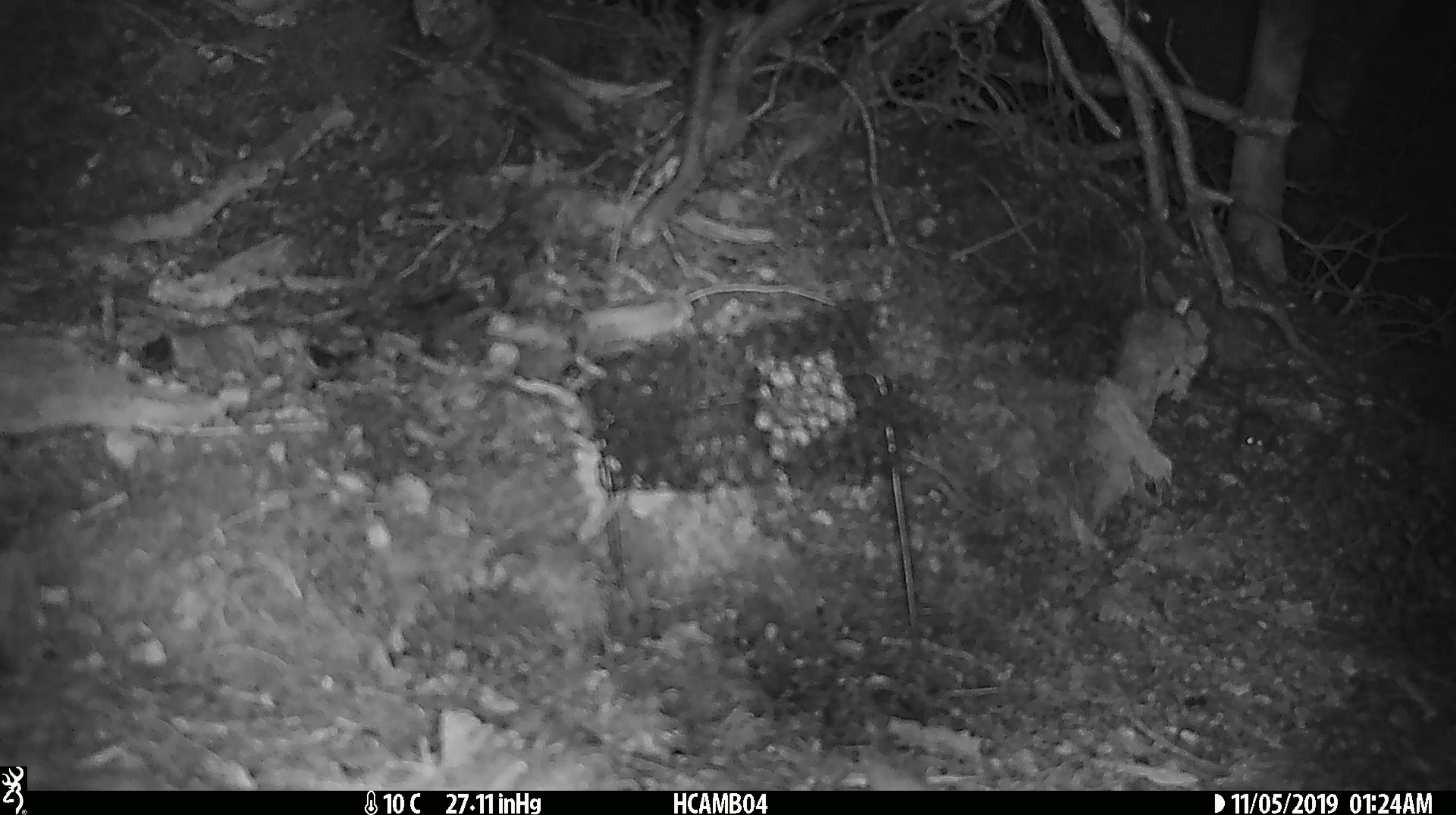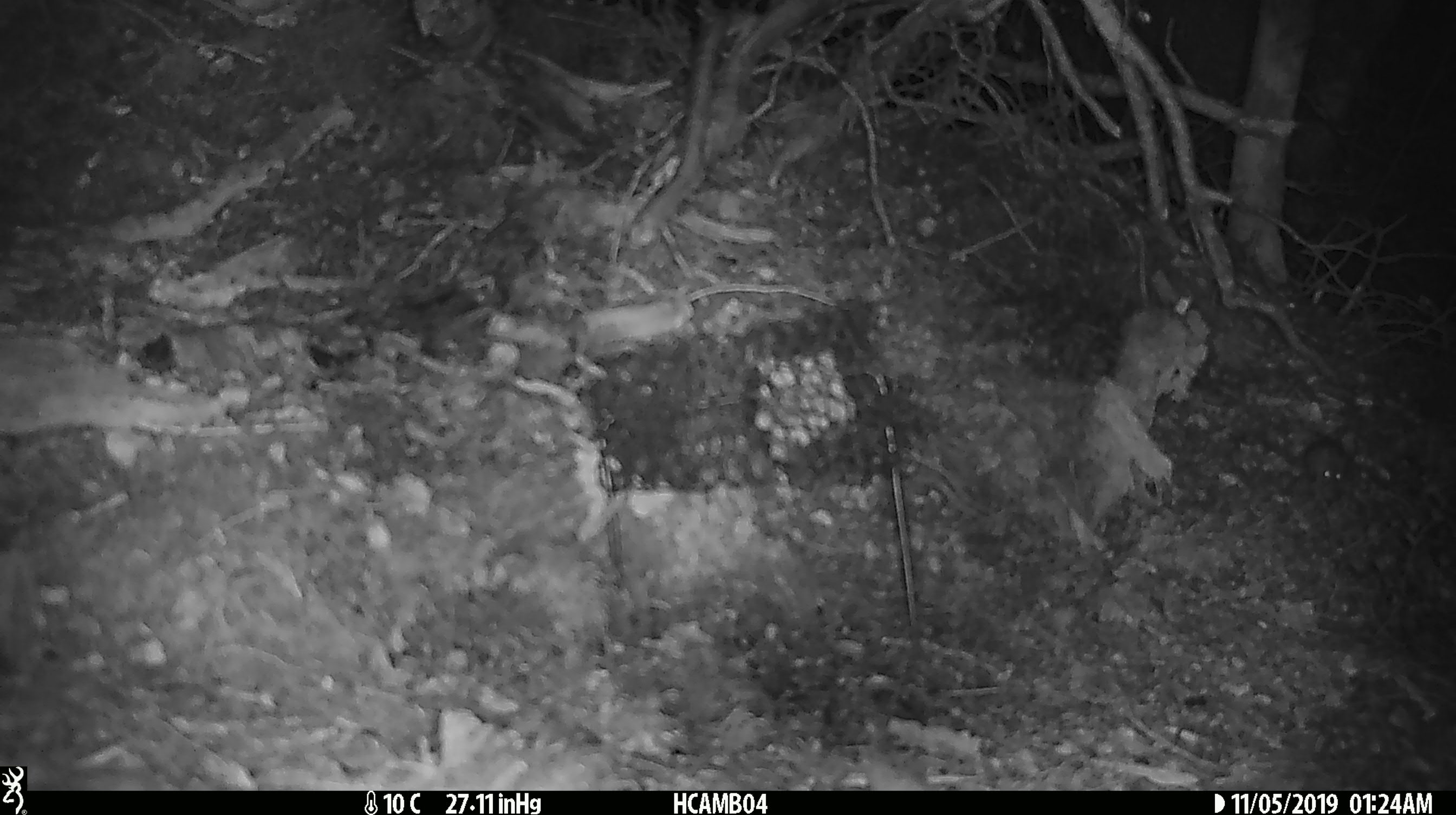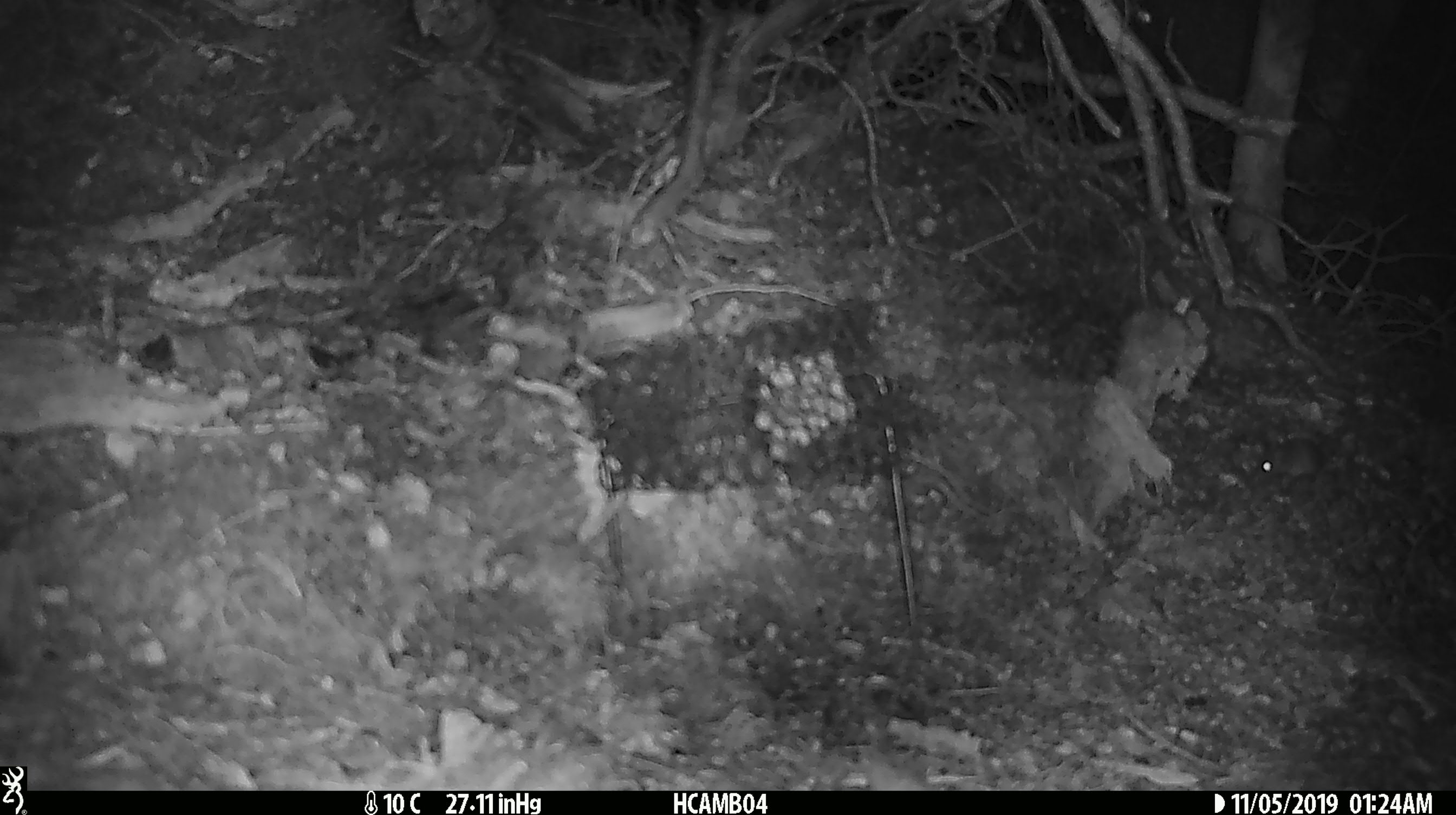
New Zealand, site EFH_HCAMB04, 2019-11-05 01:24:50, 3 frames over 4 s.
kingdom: Animalia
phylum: Chordata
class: Mammalia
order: Rodentia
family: Muridae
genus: Mus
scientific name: Mus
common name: mouse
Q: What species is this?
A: Mouse (Mus).